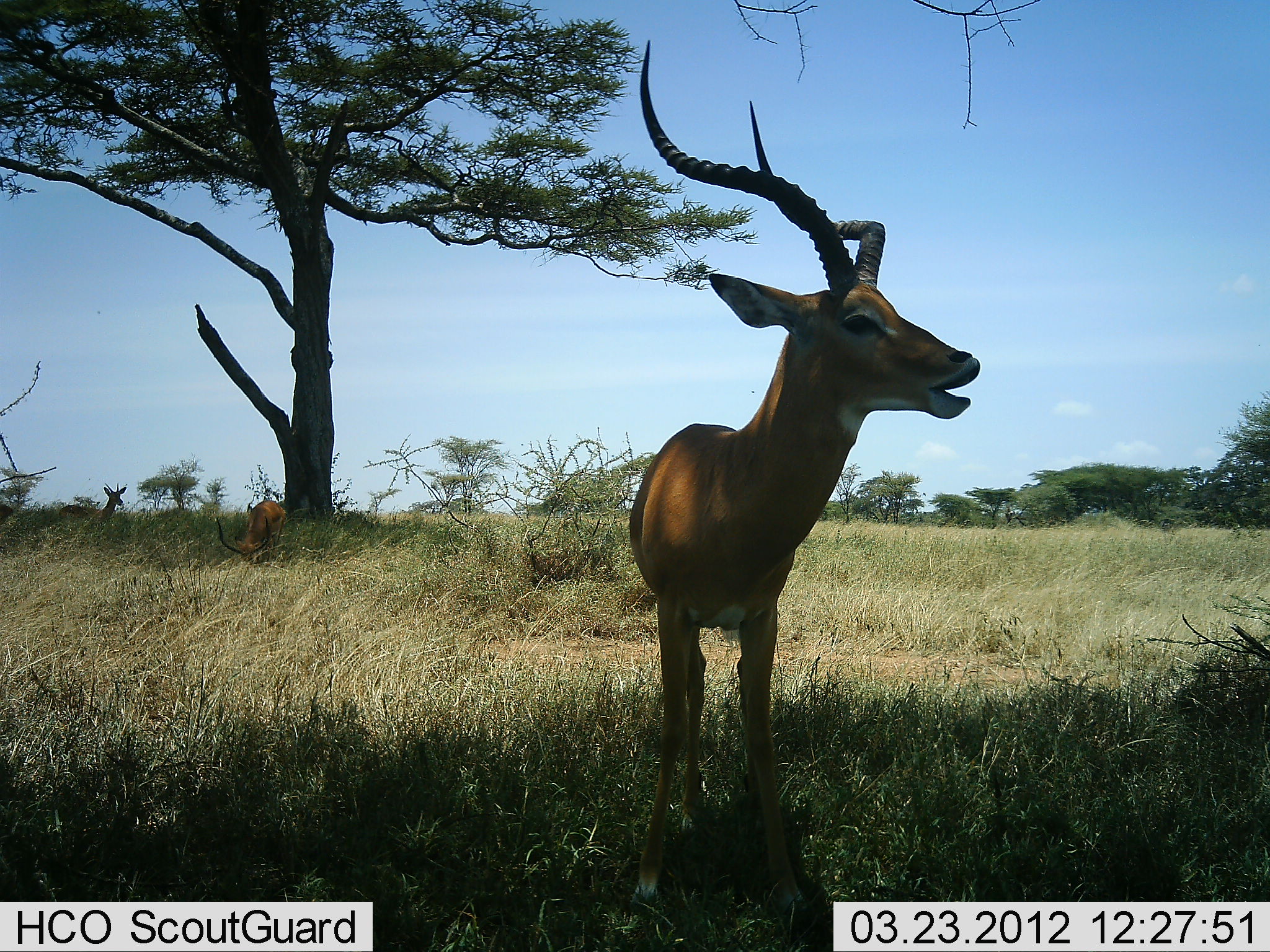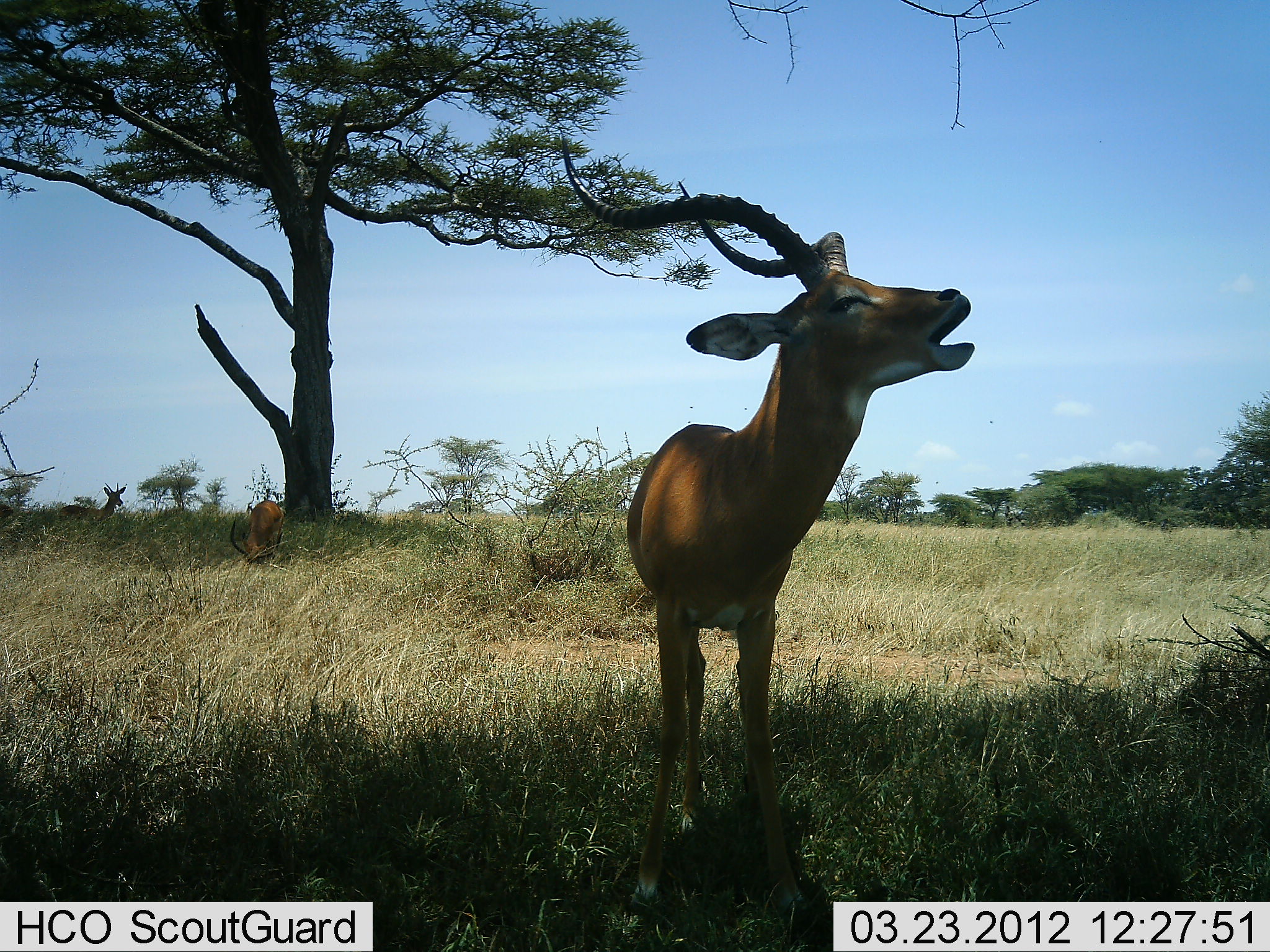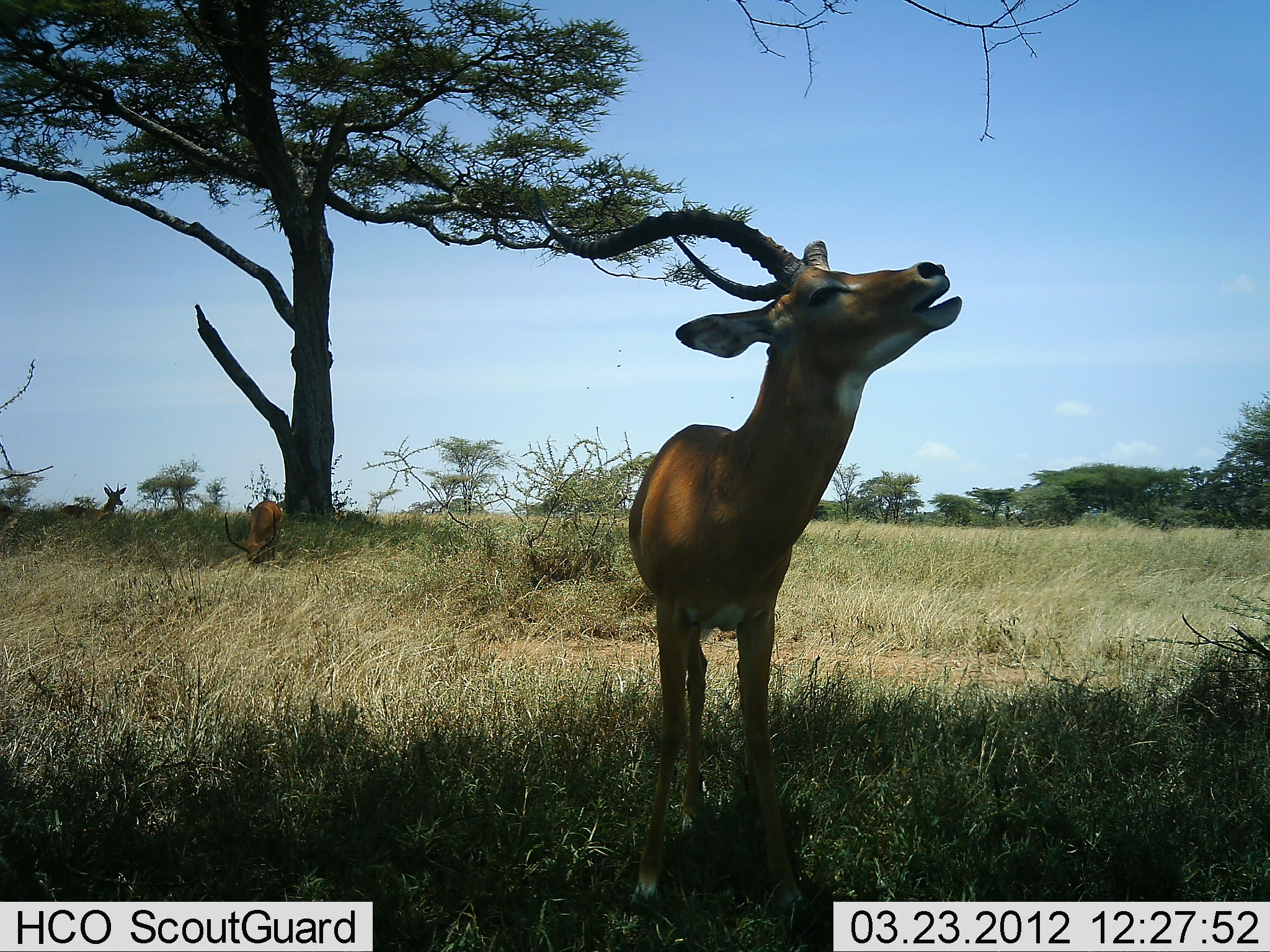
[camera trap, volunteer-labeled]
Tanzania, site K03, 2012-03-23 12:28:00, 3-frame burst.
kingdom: Animalia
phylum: Chordata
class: Mammalia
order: Artiodactyla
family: Bovidae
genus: Aepyceros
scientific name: Aepyceros melampus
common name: impala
Impala (Aepyceros melampus), count 3. Behavior (volunteer vote fractions): standing 89%, resting 11%, moving 6%, interacting 22%. Young present (vote fraction): 6%. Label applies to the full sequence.